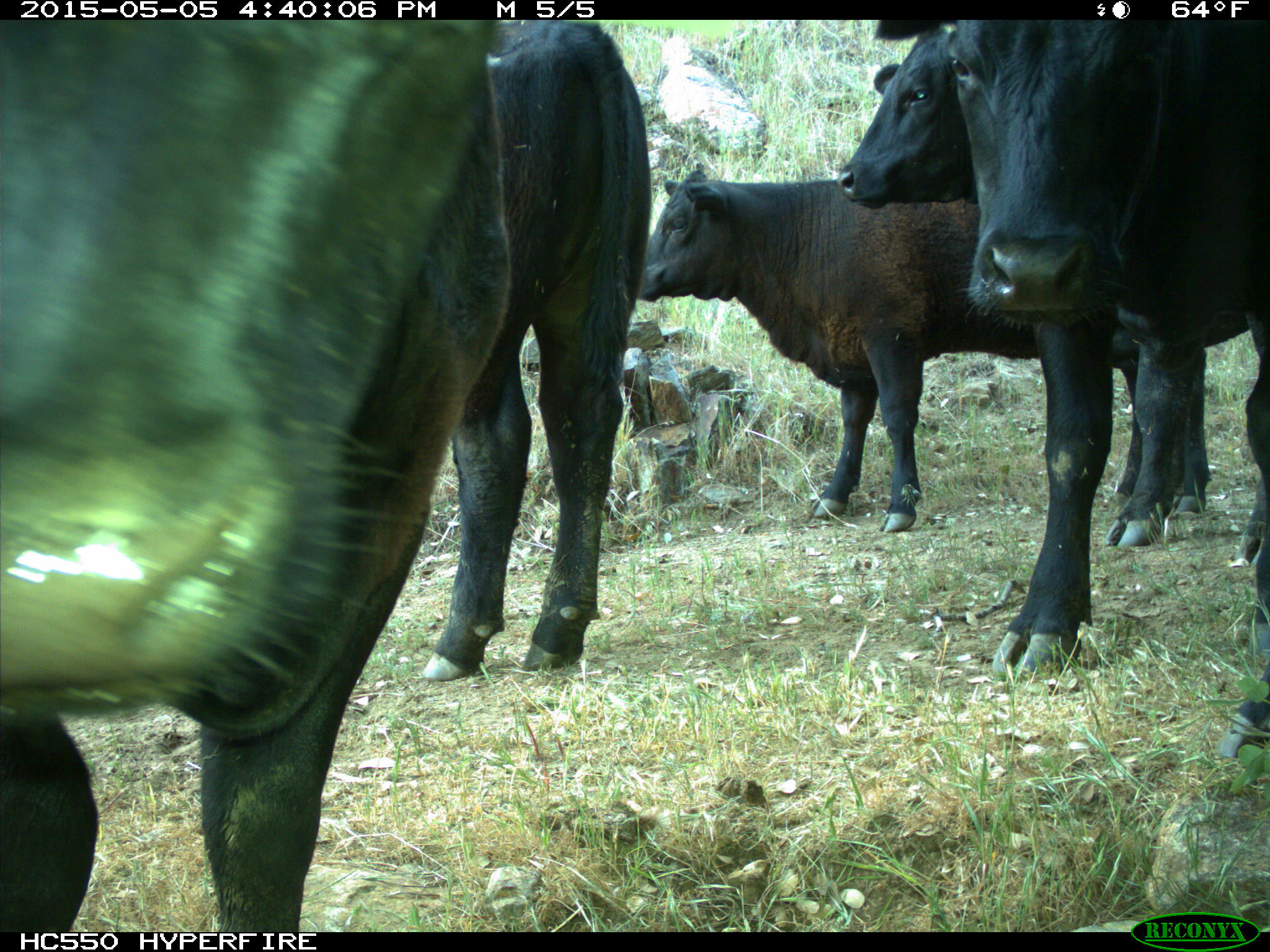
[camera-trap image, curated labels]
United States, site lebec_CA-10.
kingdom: Animalia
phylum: Chordata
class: Mammalia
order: Artiodactyla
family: Bovidae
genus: Bos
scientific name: Bos taurus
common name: domestic cow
Bos taurus (domestic cow).